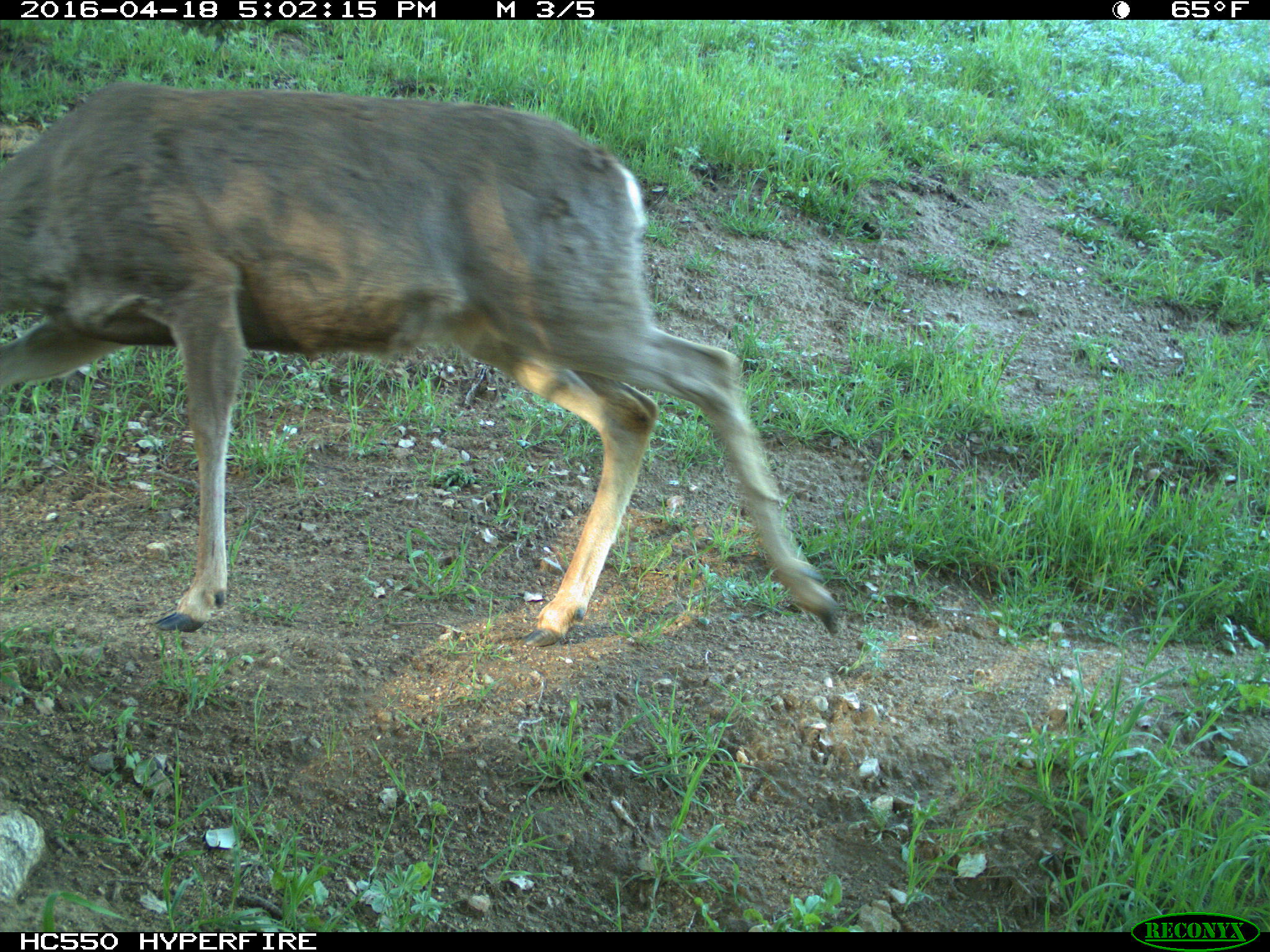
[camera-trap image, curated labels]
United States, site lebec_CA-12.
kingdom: Animalia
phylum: Chordata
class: Mammalia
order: Artiodactyla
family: Cervidae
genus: Odocoileus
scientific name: Odocoileus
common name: deer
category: unidentified deer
Unidentified deer (deer) (Odocoileus).